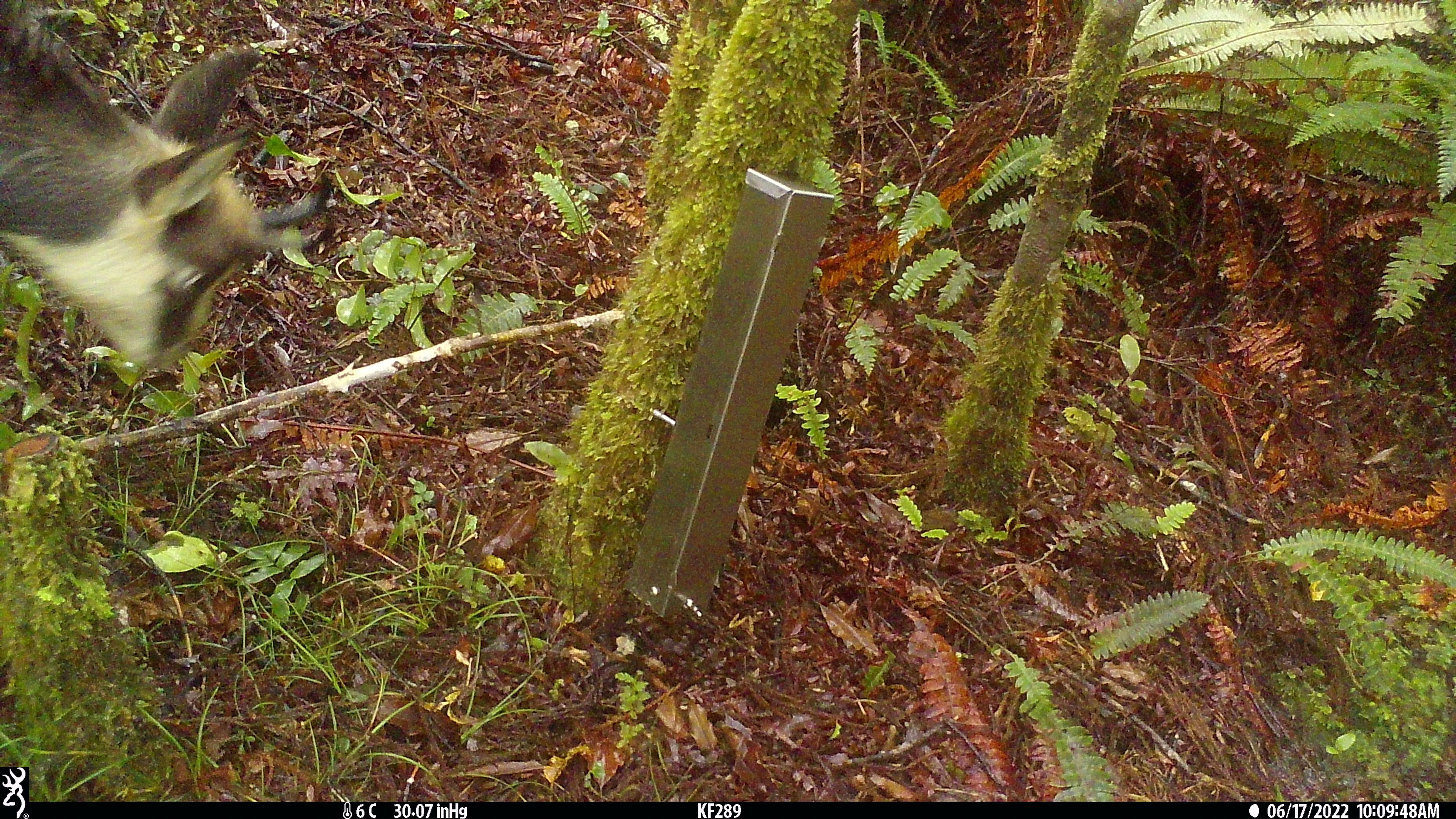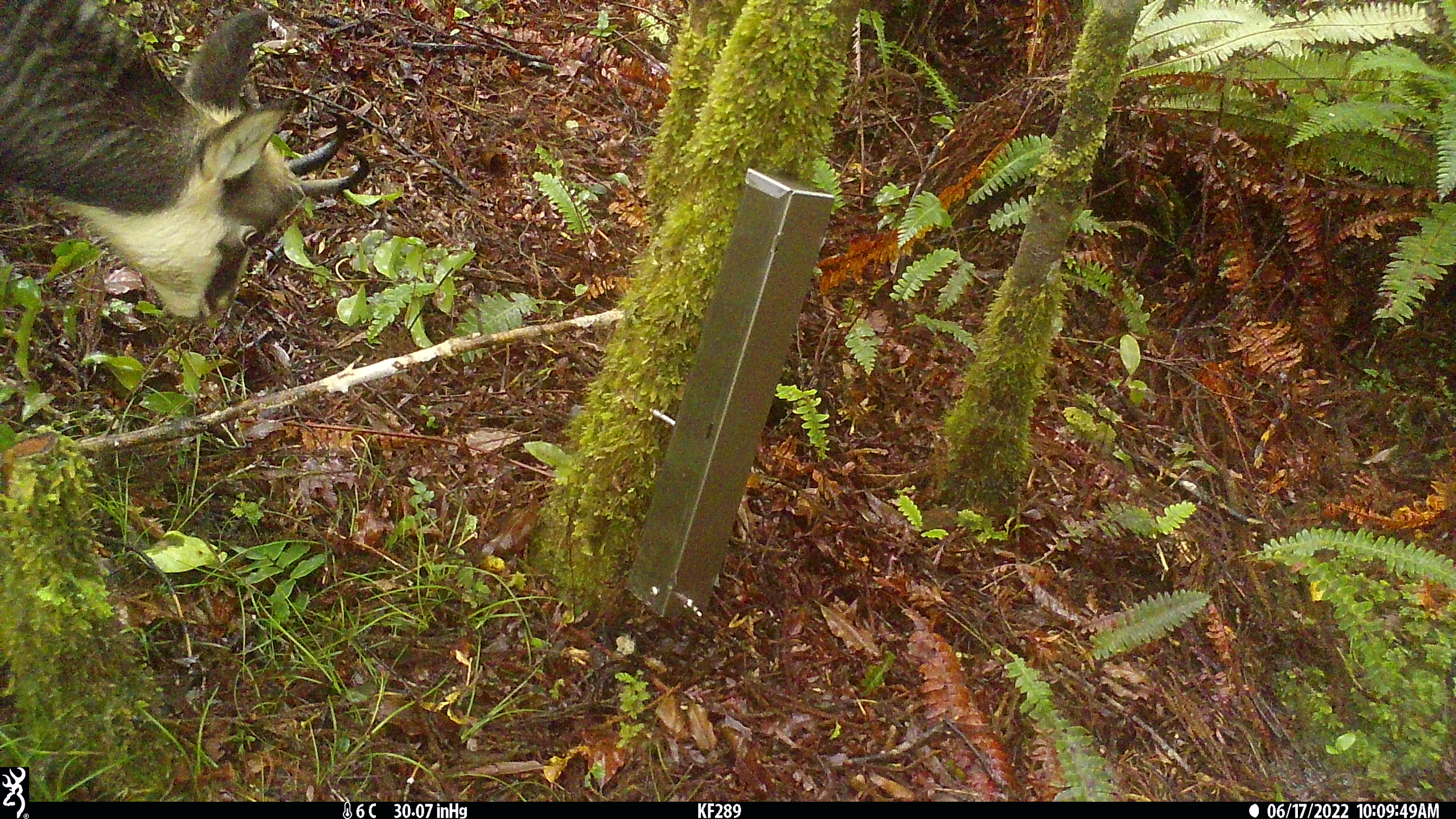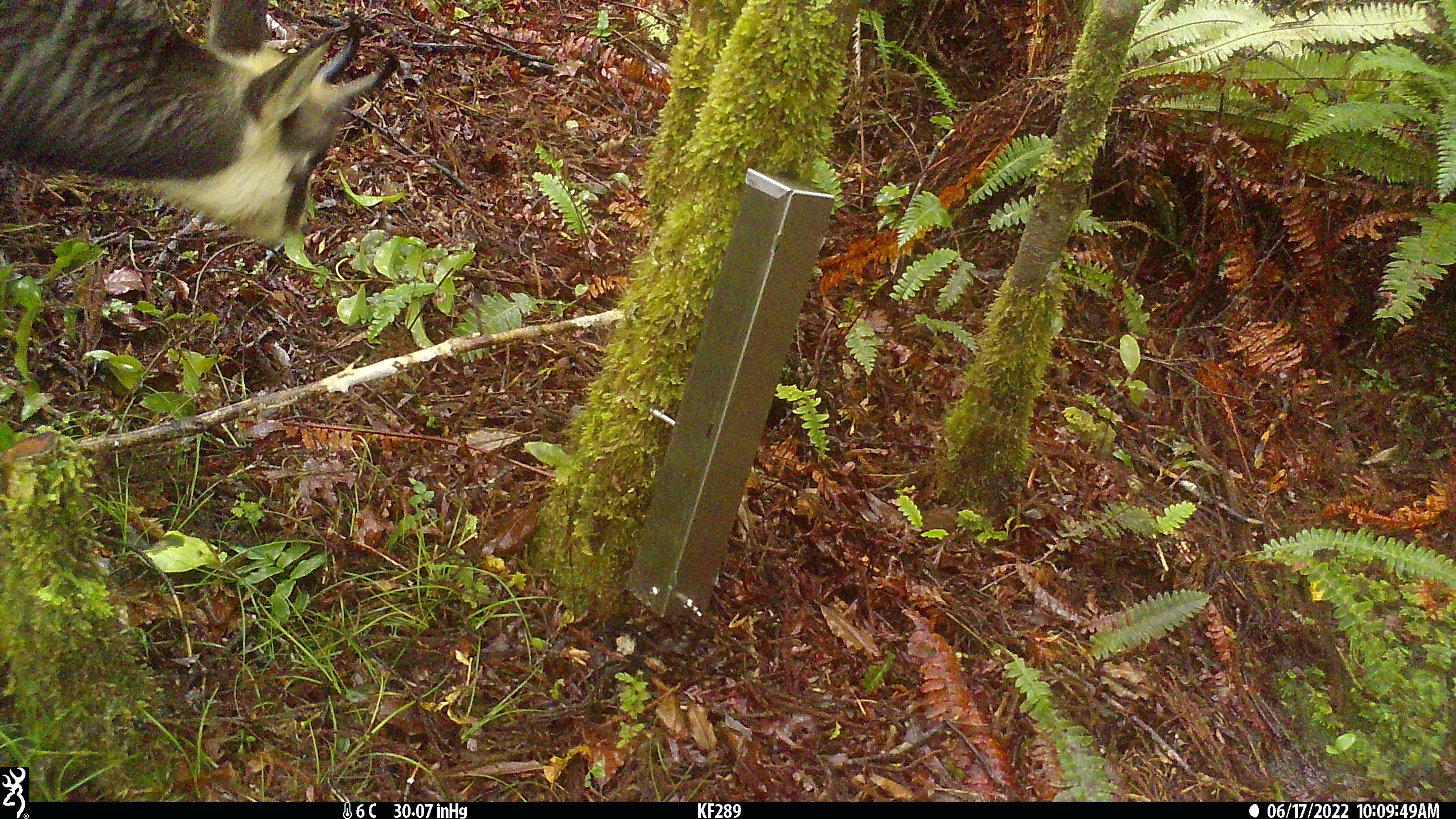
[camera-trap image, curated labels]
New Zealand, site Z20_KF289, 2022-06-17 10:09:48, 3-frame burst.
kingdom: Animalia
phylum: Chordata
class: Mammalia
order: Artiodactyla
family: Bovidae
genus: Rupicapra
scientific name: Rupicapra rupicapra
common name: alpine chamois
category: chamois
Chamois (alpine chamois) (Rupicapra rupicapra).